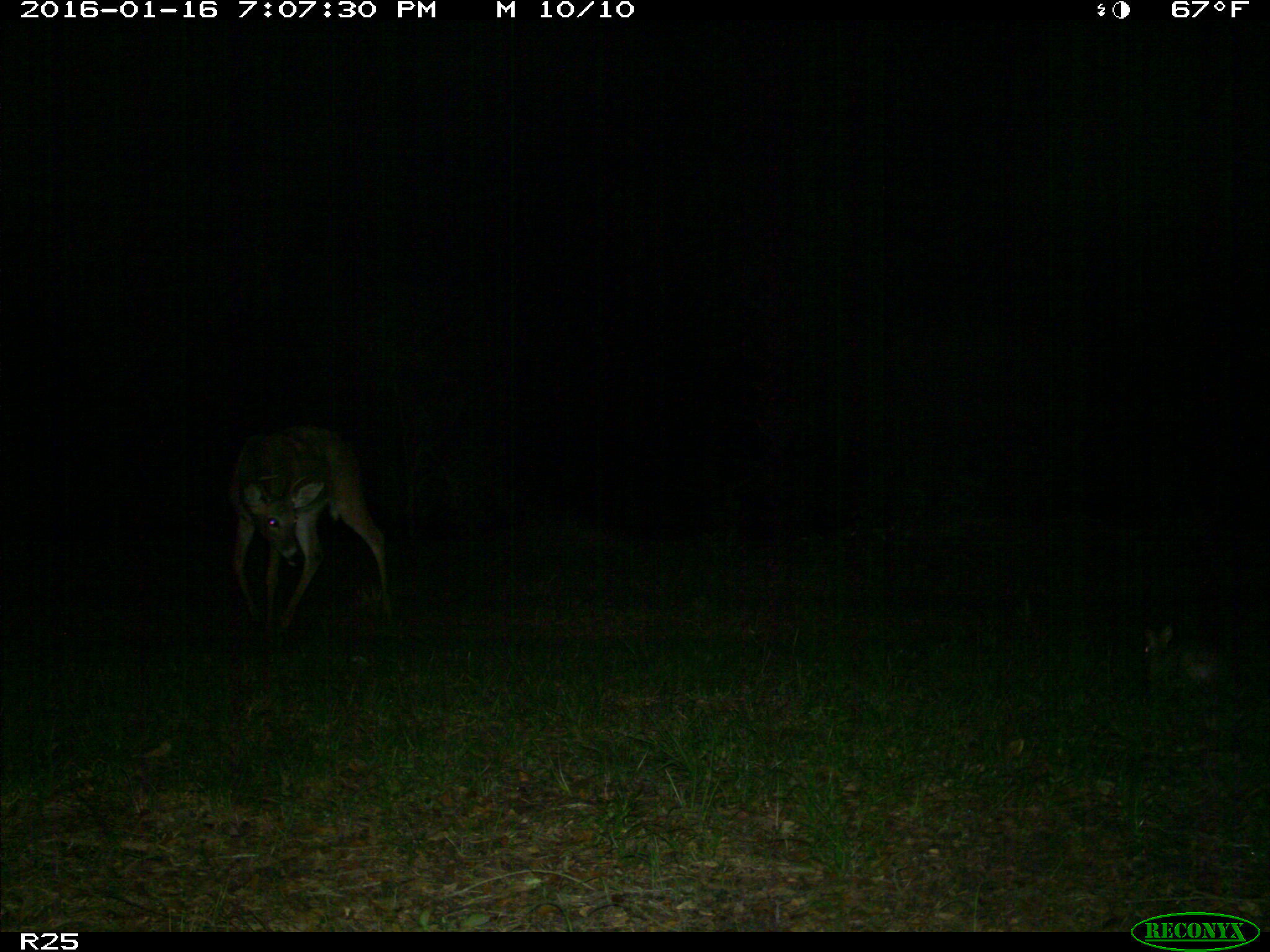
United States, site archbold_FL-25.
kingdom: Animalia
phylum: Chordata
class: Mammalia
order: Lagomorpha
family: Leporidae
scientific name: Leporidae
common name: rabbits and hares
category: unidentified rabbit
Unidentified rabbit (rabbits and hares) (Leporidae).